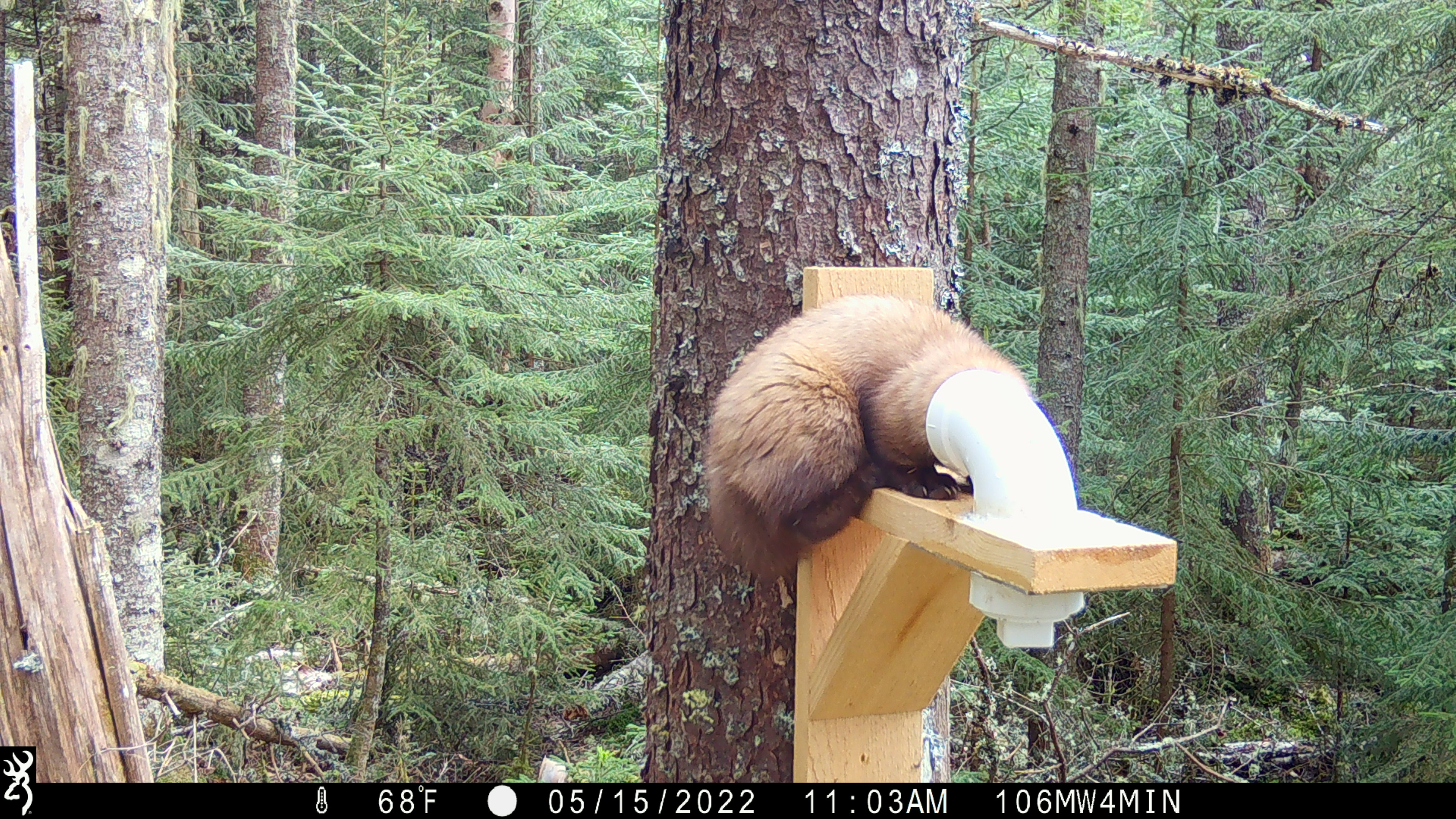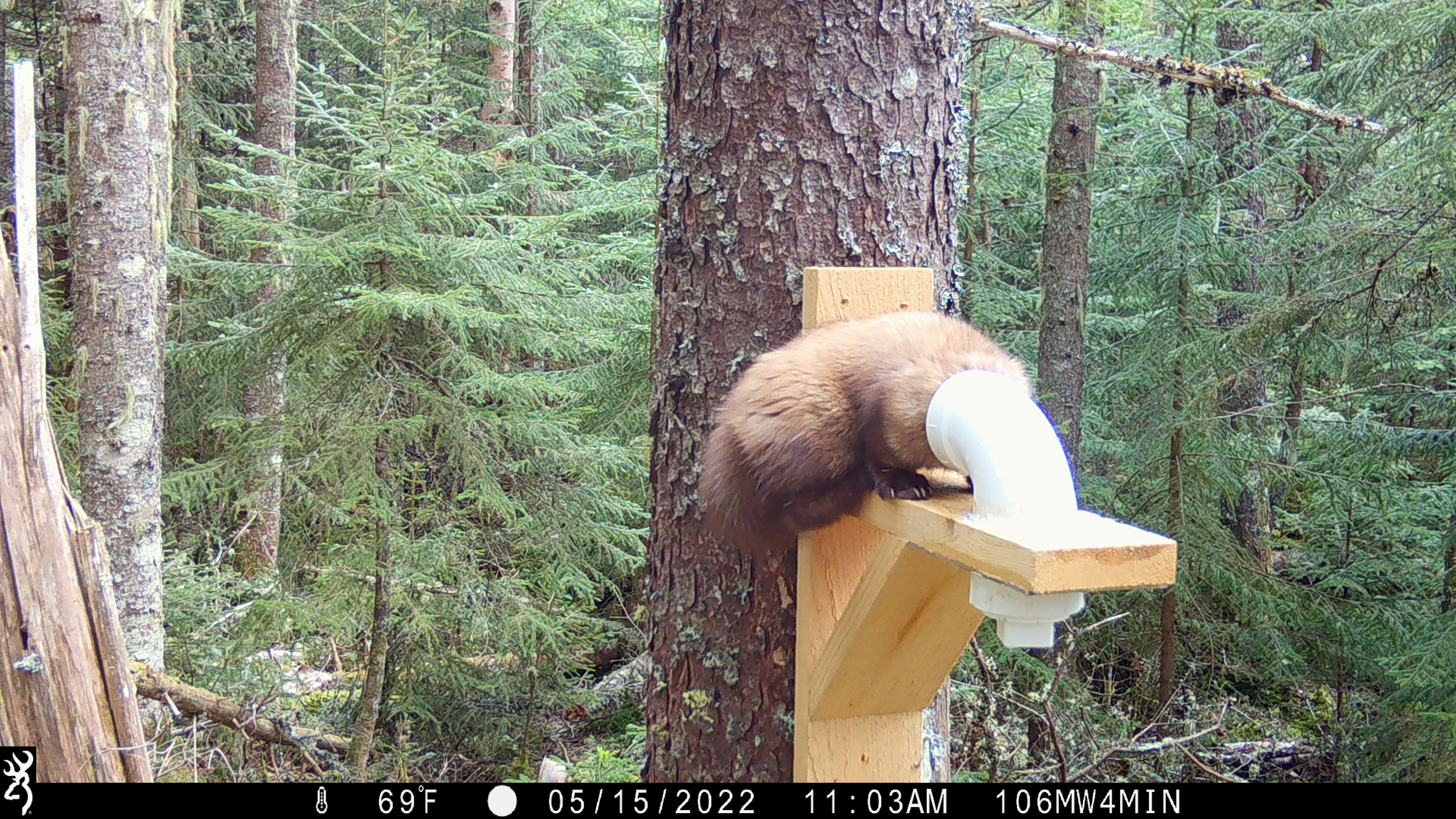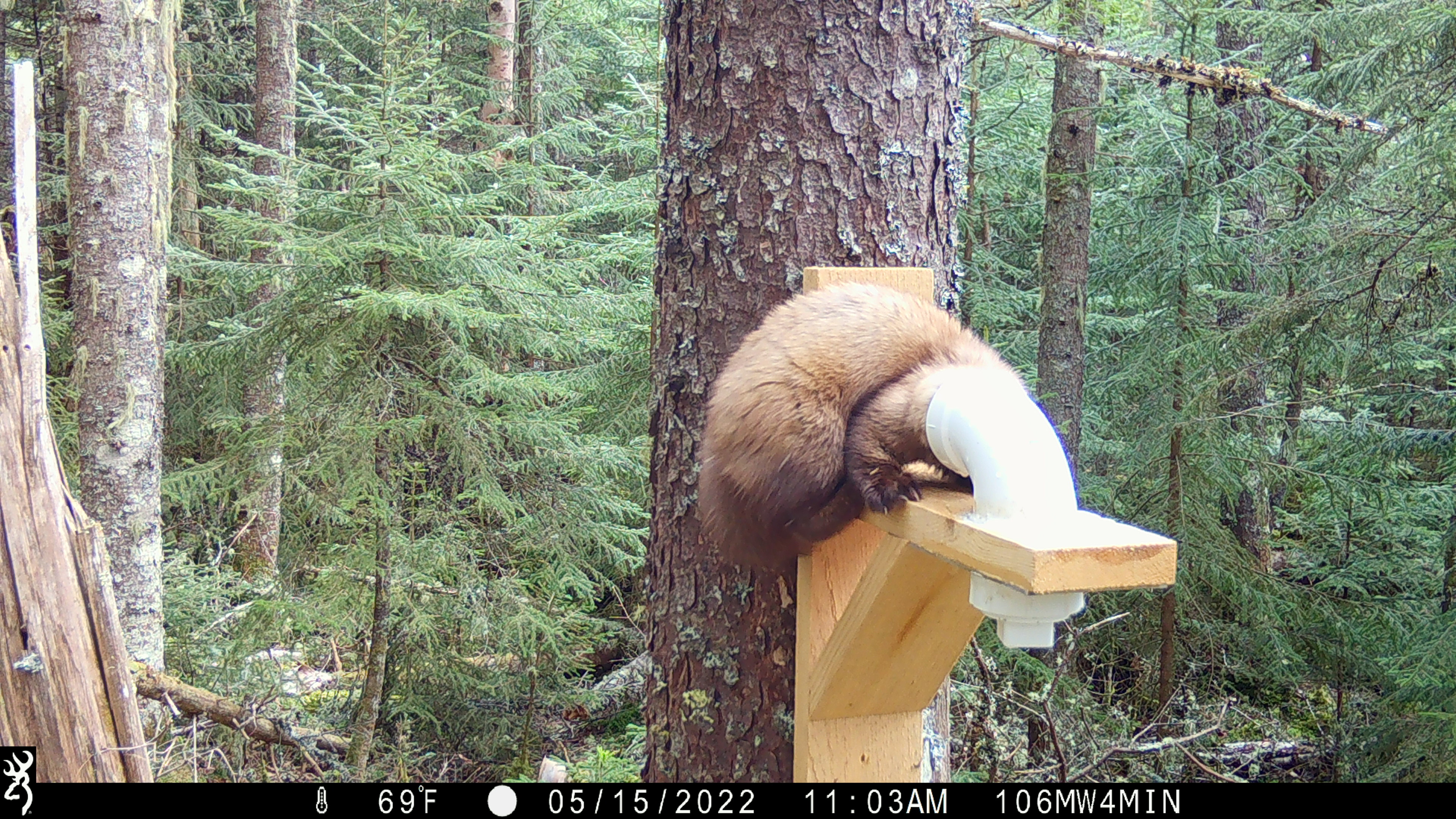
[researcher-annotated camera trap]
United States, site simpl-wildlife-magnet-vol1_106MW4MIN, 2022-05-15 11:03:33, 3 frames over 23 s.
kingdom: Animalia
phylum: Chordata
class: Mammalia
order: Carnivora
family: Mustelidae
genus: Martes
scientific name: Martes americana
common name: american marten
American marten (Martes americana).